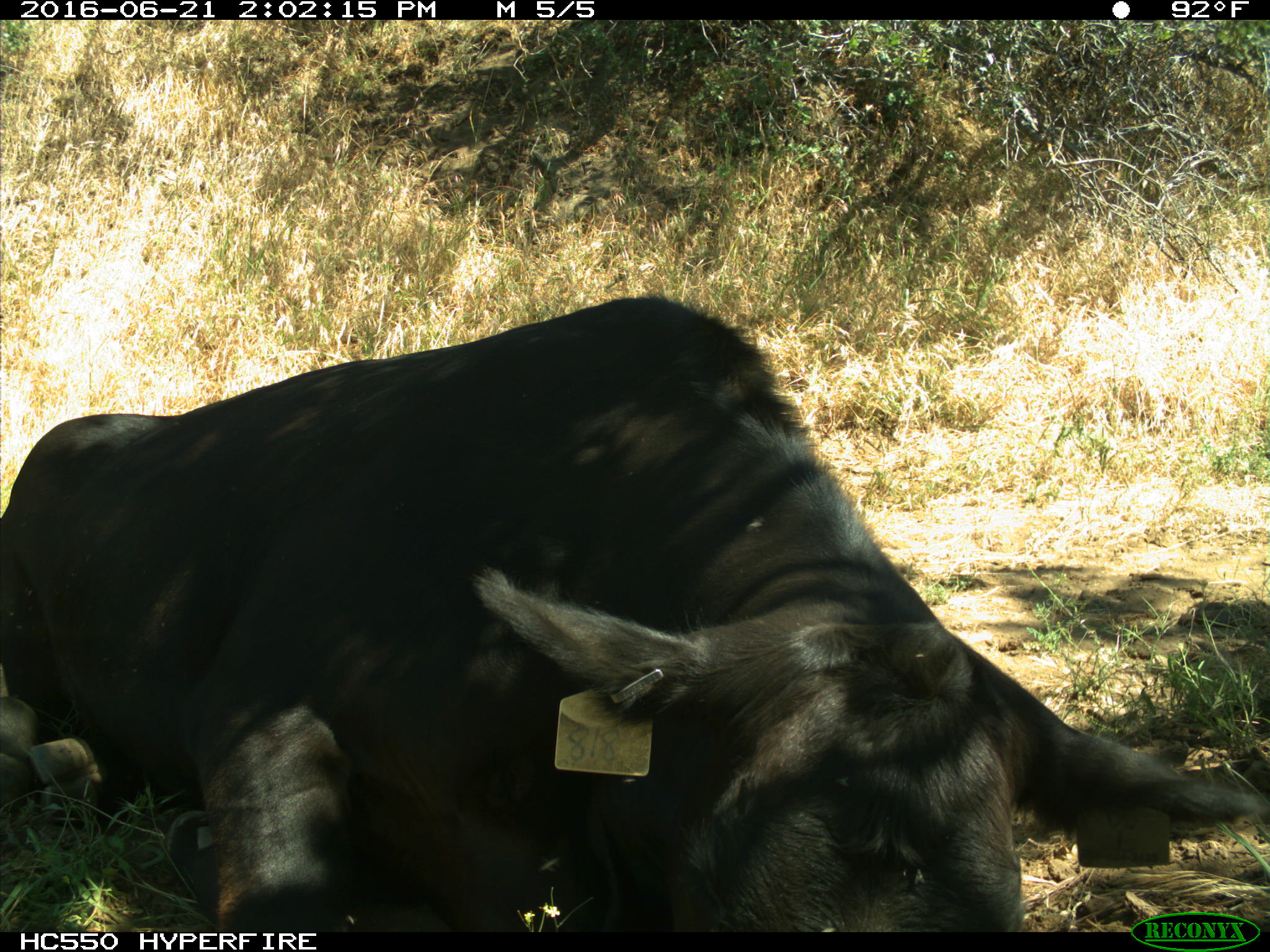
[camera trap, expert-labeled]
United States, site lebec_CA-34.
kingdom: Animalia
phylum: Chordata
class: Mammalia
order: Artiodactyla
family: Bovidae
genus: Bos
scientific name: Bos taurus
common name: domestic cow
Bos taurus (domestic cow).